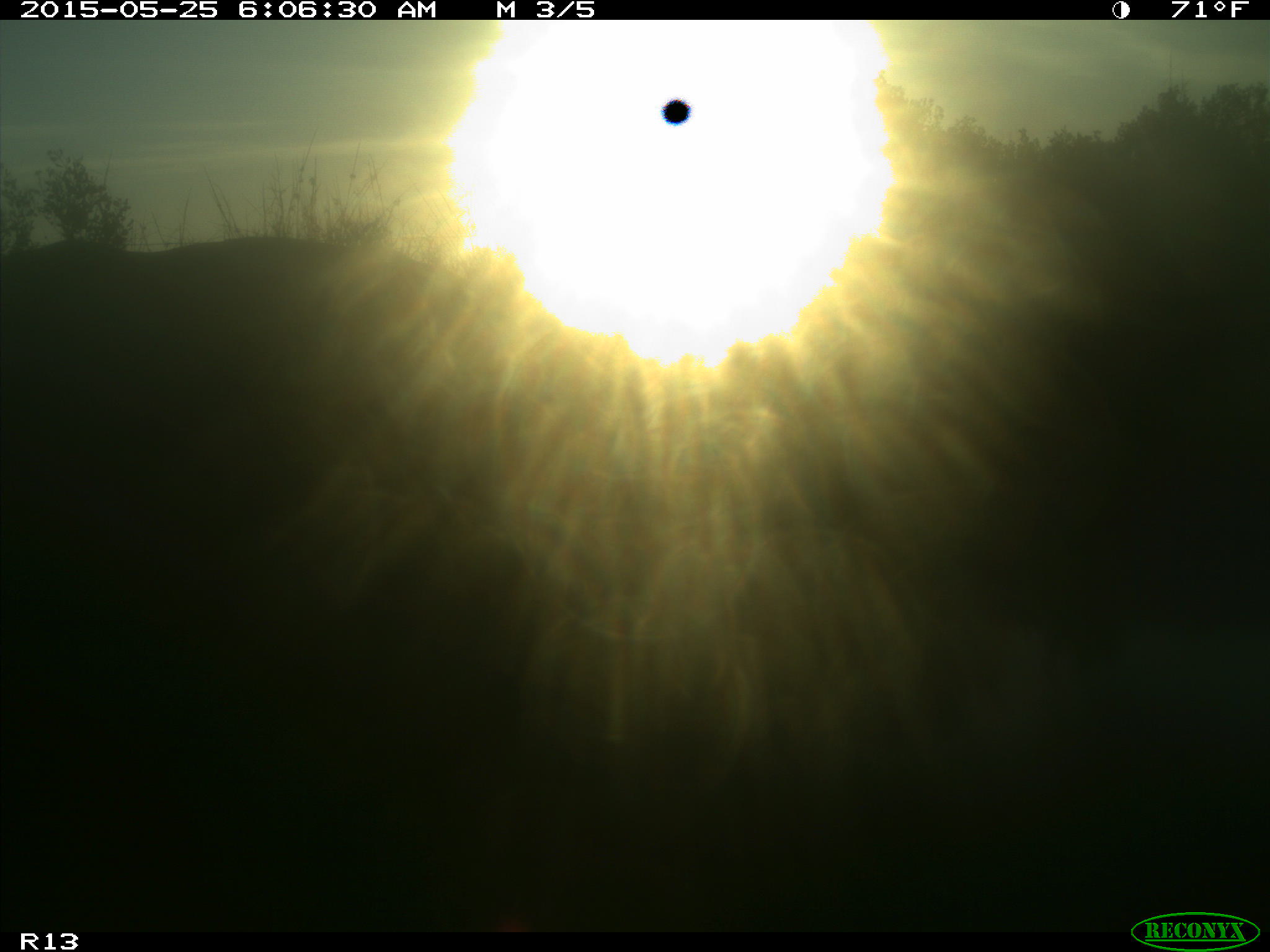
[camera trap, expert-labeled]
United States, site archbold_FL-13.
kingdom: Animalia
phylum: Chordata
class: Mammalia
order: Artiodactyla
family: Bovidae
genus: Bos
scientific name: Bos taurus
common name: domestic cow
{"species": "Bos taurus (domestic cow)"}